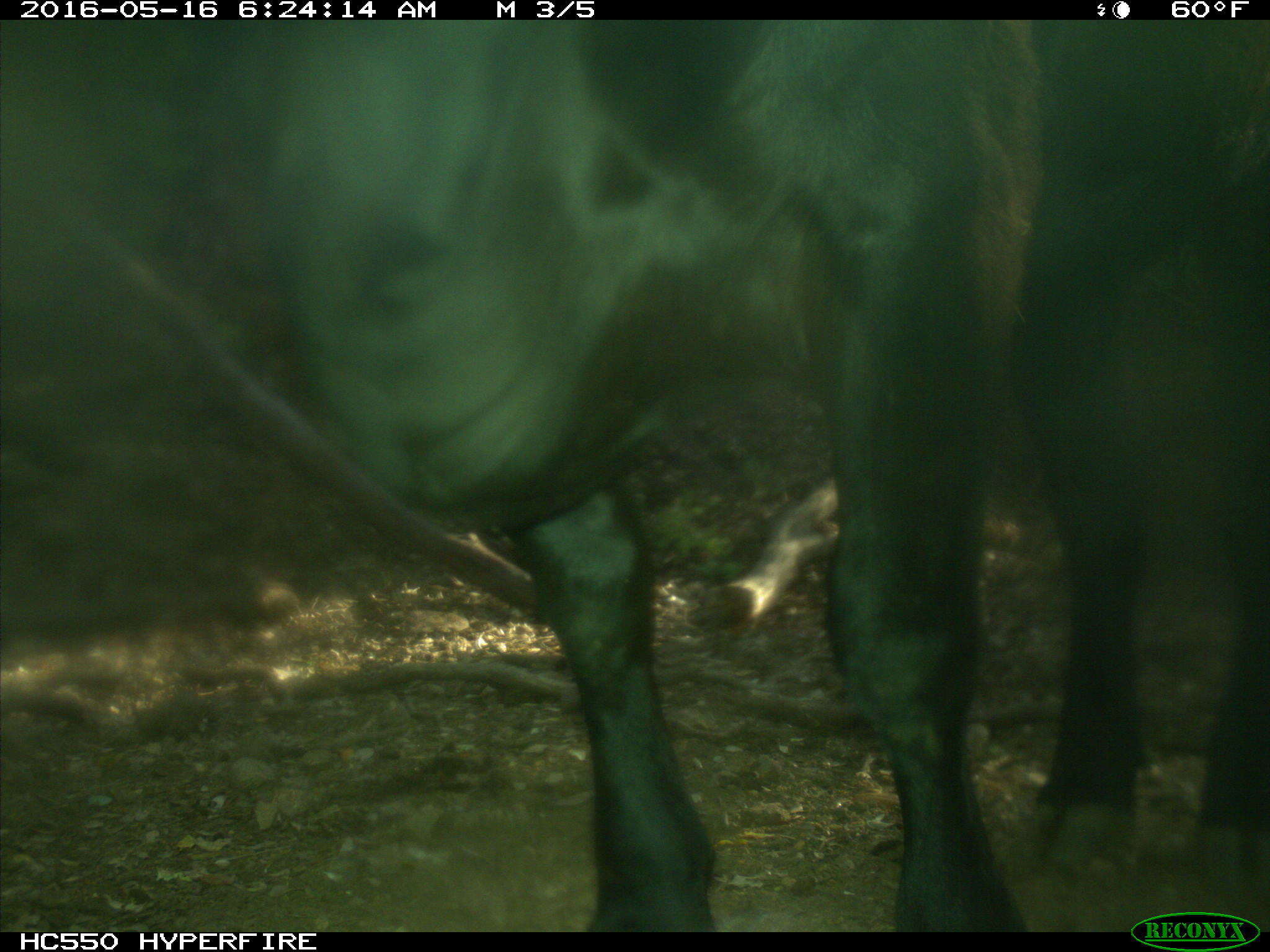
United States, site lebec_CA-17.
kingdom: Animalia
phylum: Chordata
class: Mammalia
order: Artiodactyla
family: Bovidae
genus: Bos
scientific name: Bos taurus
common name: domestic cow